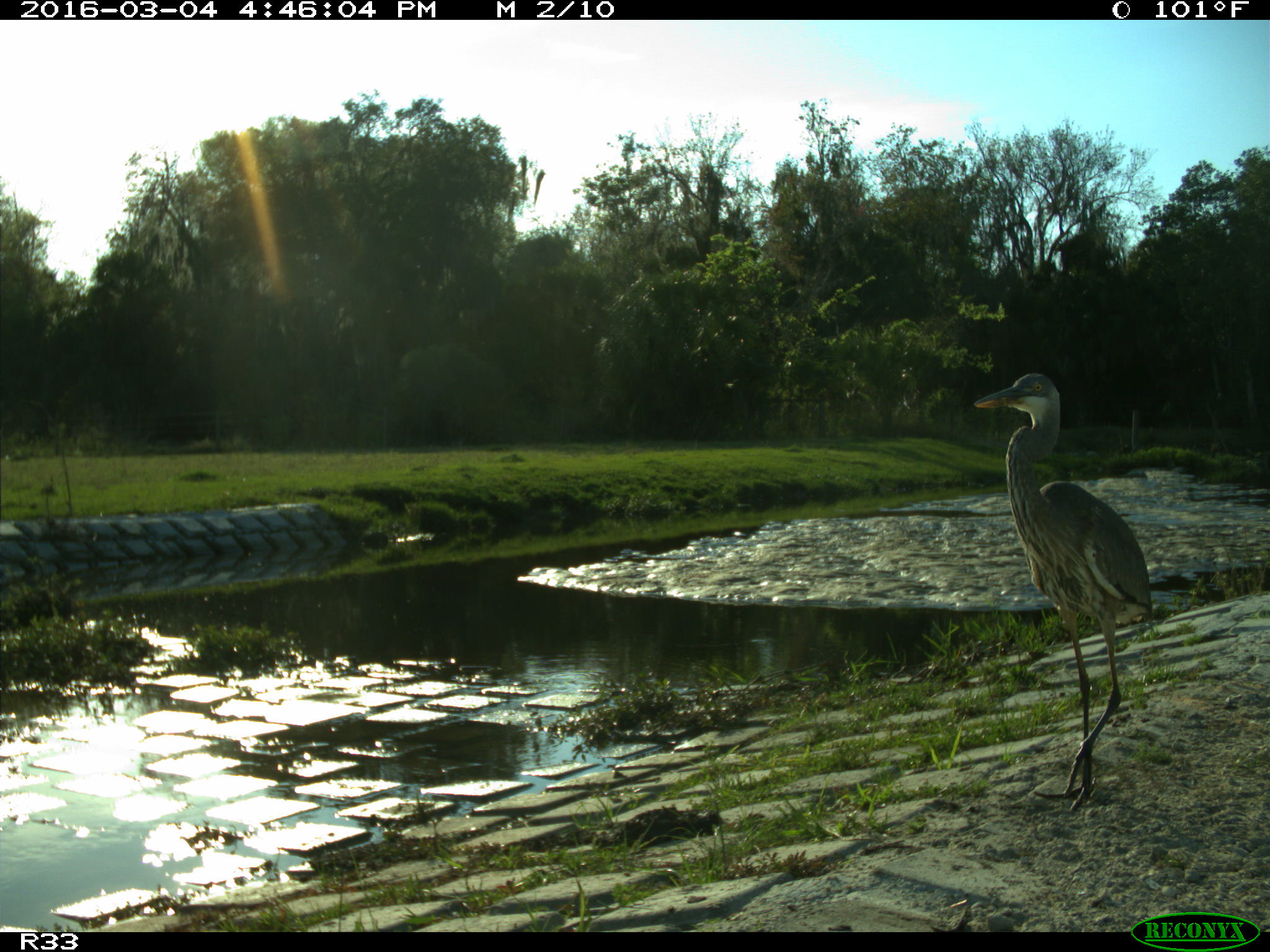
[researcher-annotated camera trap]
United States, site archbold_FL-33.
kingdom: Animalia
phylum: Chordata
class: Aves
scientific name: Aves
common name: birds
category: unidentified bird